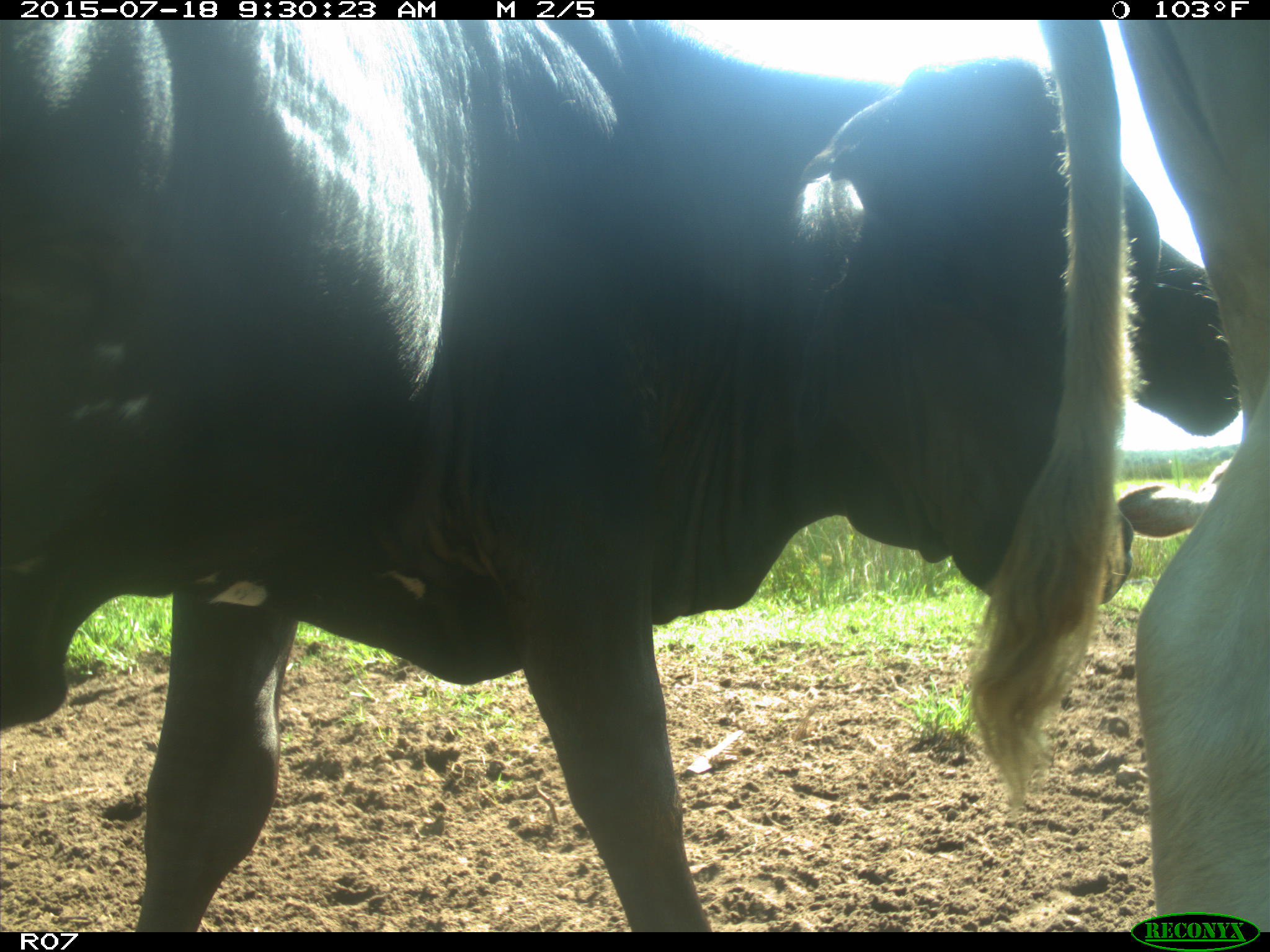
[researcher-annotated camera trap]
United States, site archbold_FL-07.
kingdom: Animalia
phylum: Chordata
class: Mammalia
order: Artiodactyla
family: Bovidae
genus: Bos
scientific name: Bos taurus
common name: domestic cow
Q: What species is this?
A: Bos taurus (domestic cow).